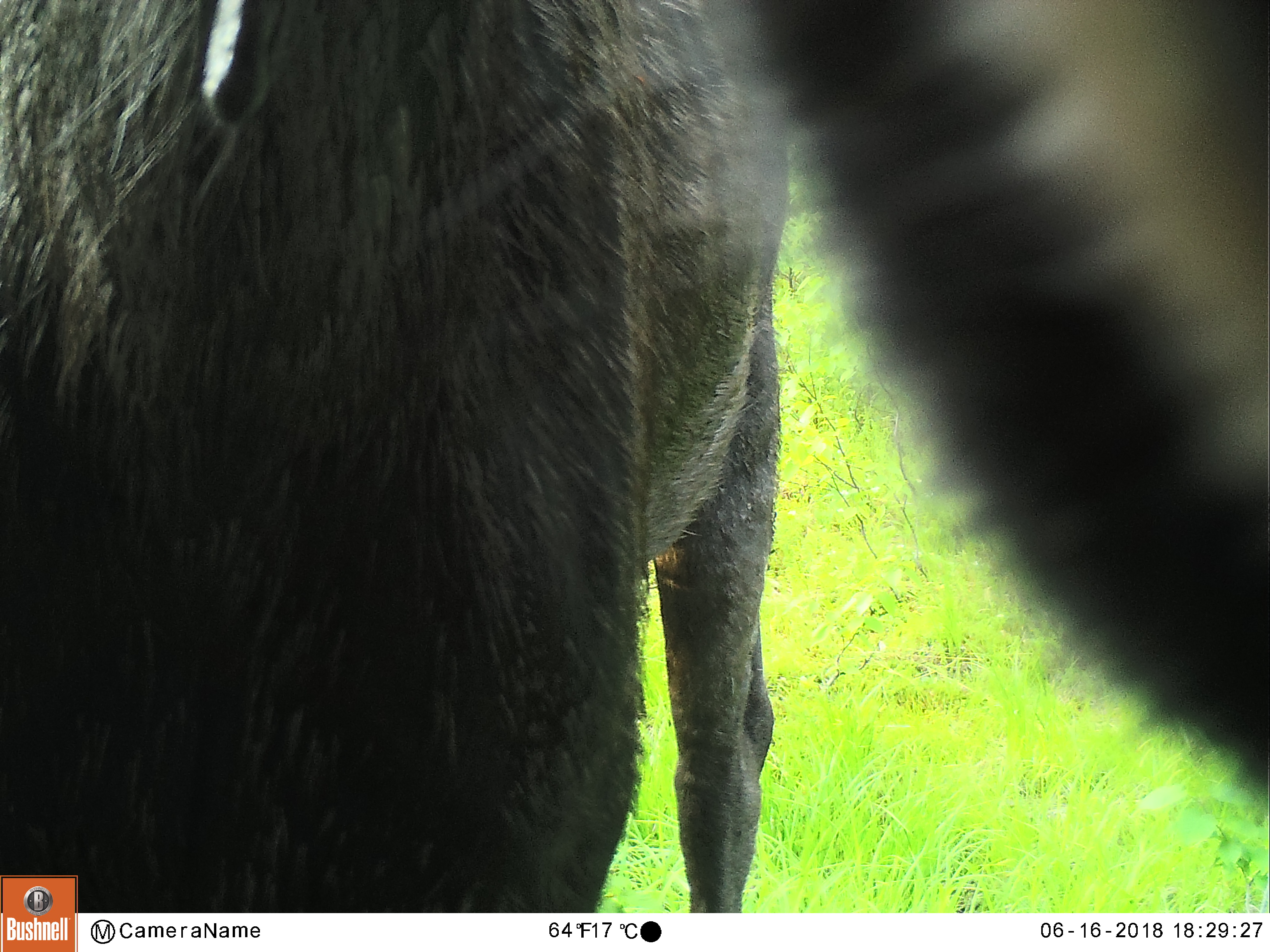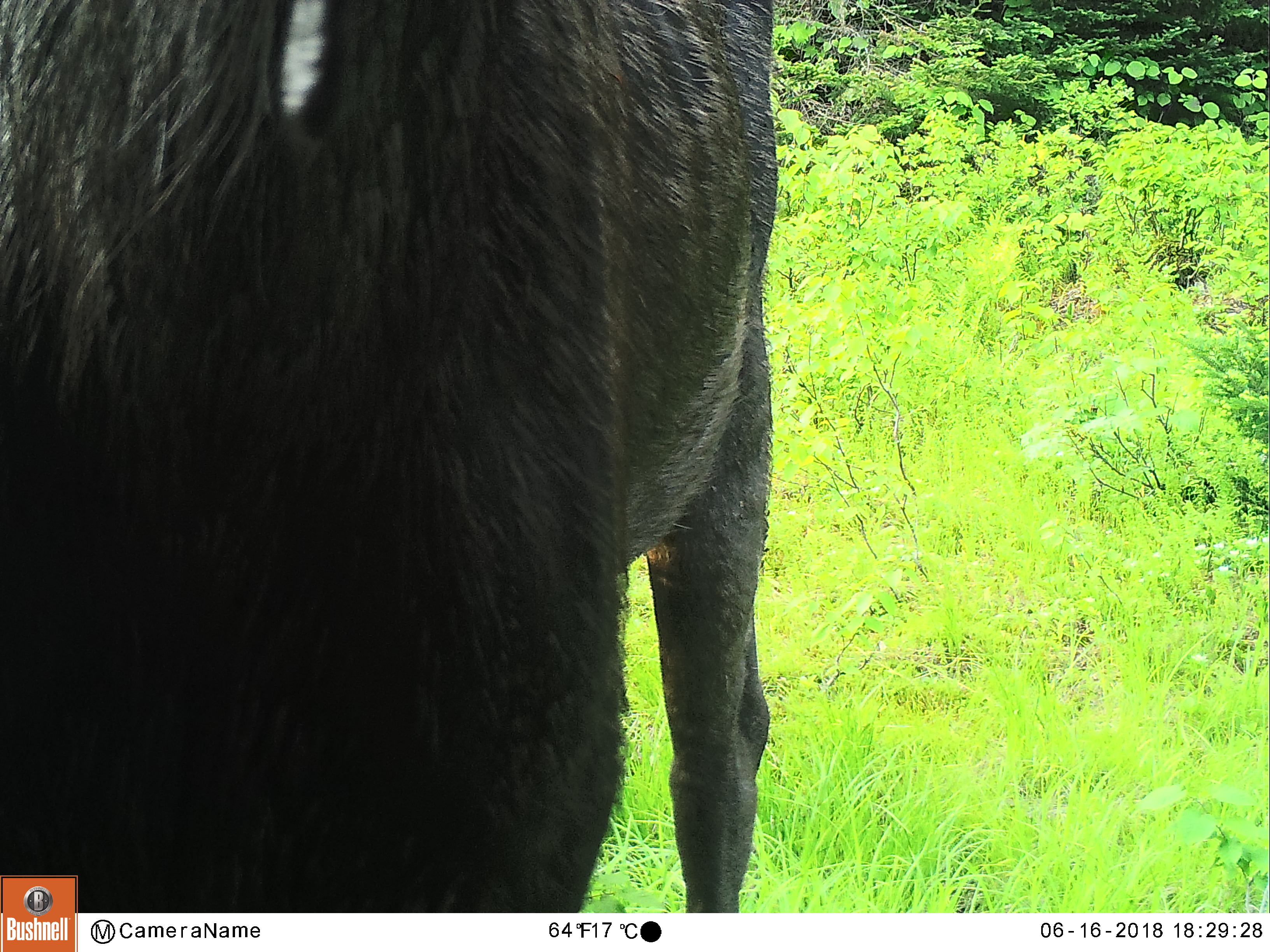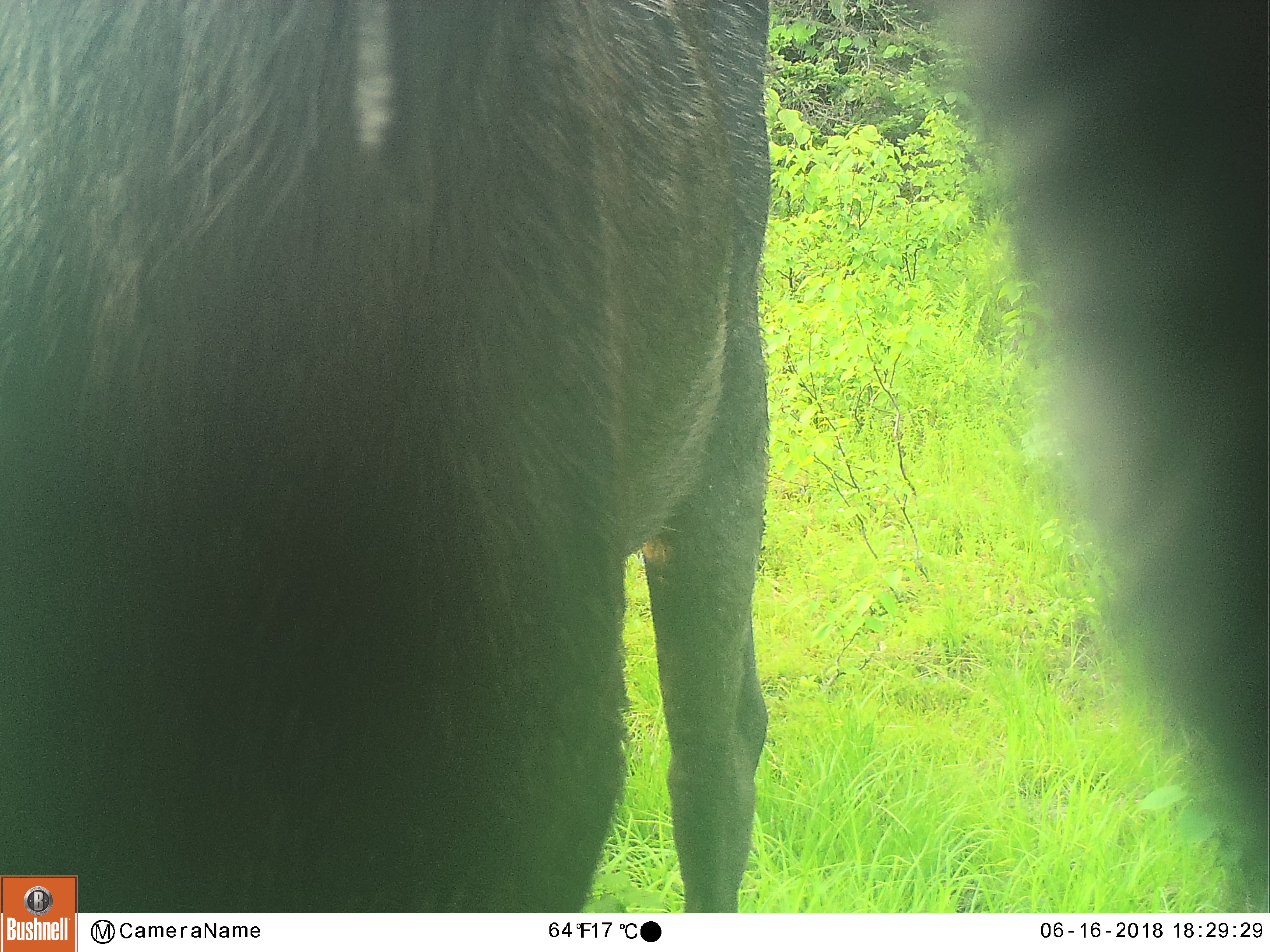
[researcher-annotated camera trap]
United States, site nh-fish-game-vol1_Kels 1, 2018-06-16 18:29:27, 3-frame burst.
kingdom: Animalia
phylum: Chordata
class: Mammalia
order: Artiodactyla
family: Cervidae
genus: Alces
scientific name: Alces alces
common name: moose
Moose (Alces alces).